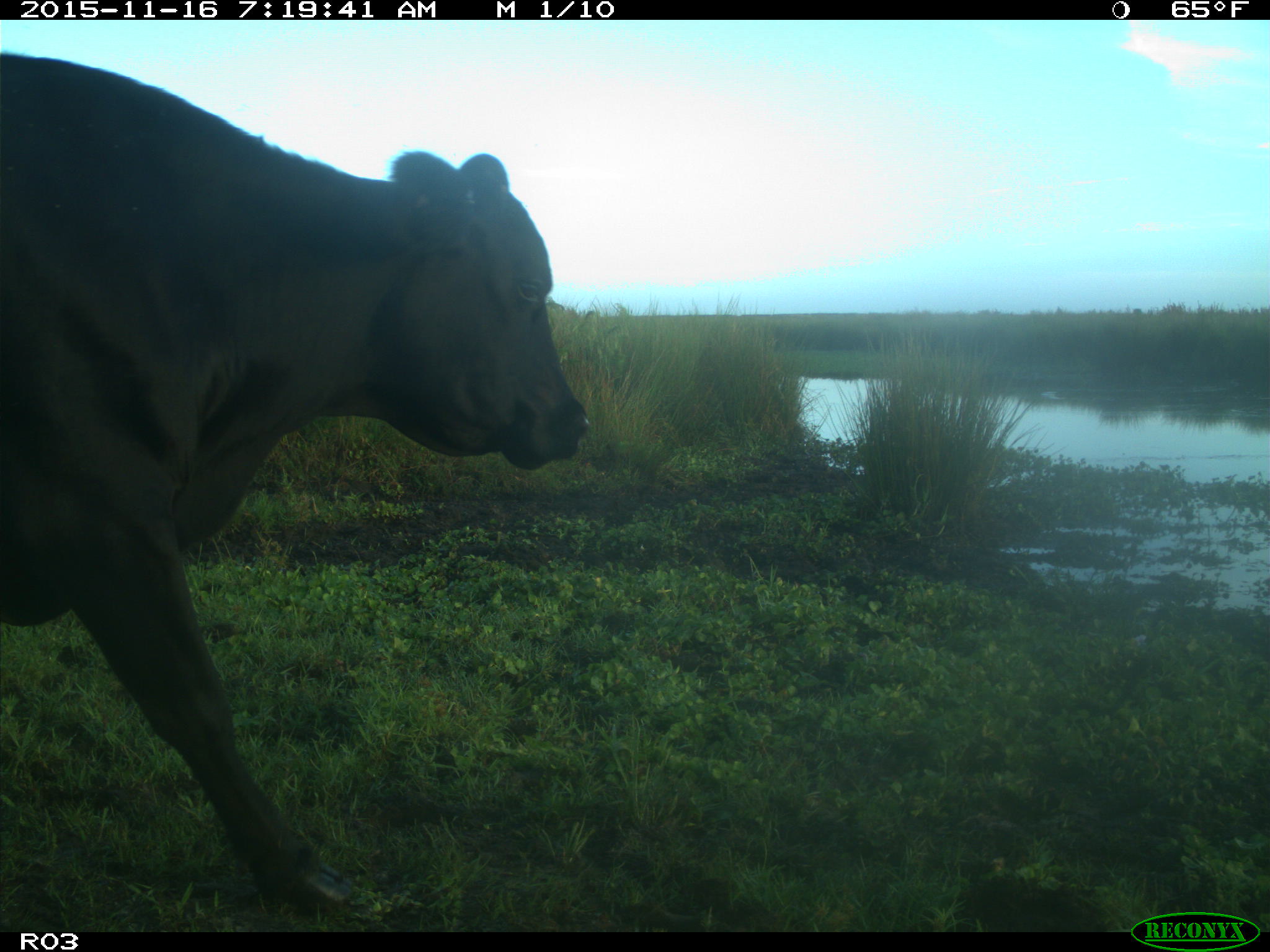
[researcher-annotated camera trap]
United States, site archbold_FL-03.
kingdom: Animalia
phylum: Chordata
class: Mammalia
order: Artiodactyla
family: Bovidae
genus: Bos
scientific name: Bos taurus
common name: domestic cow